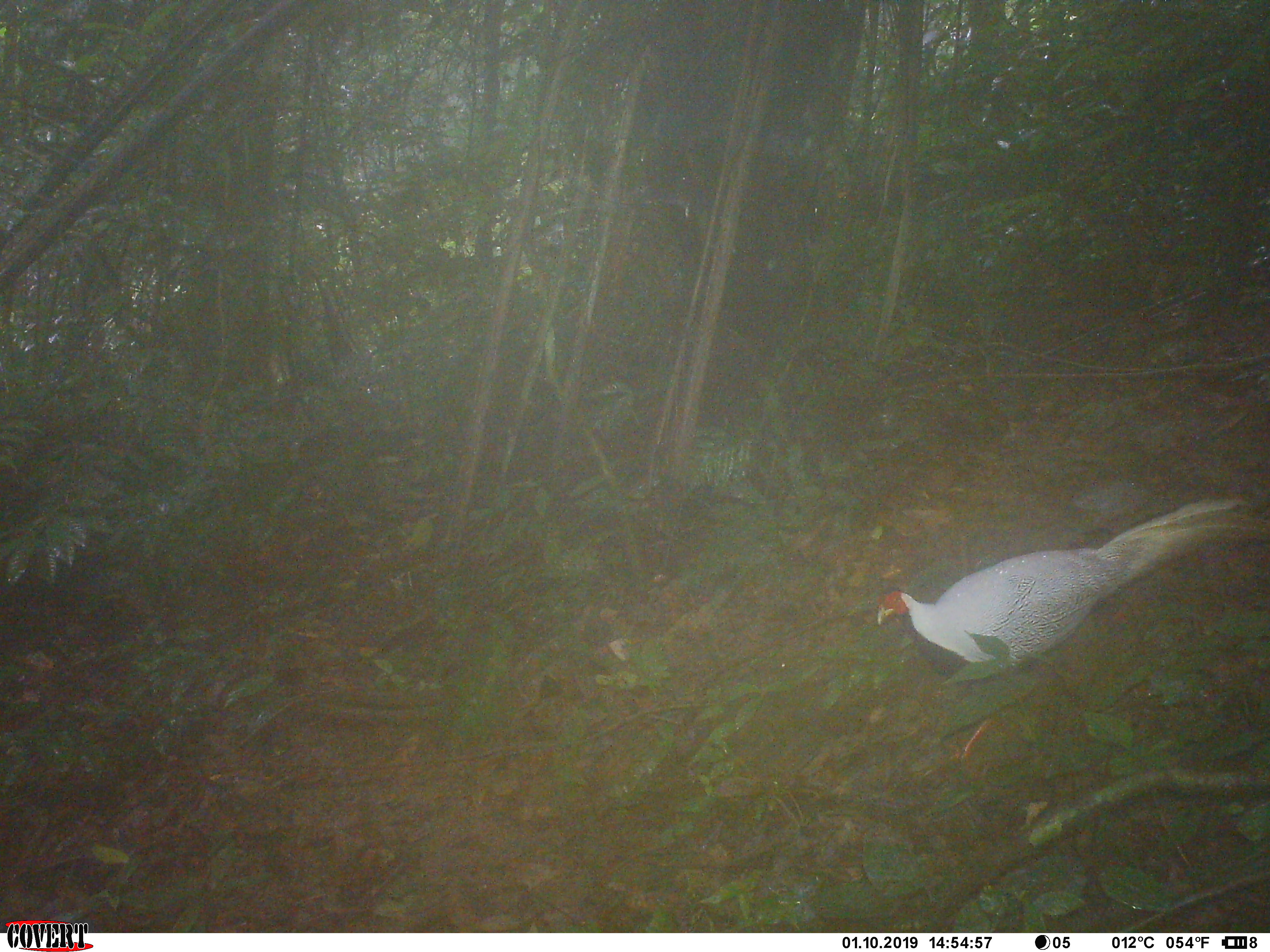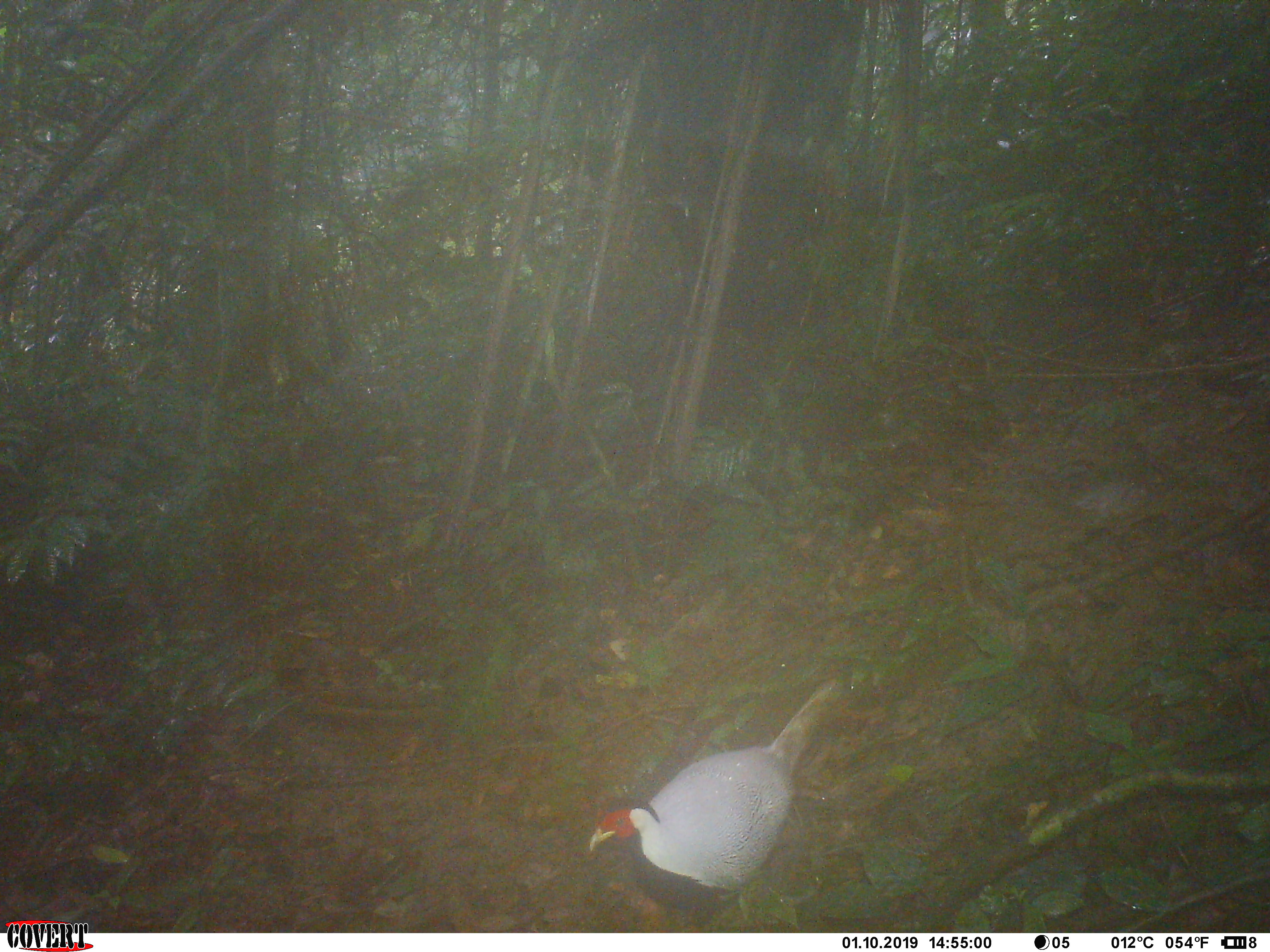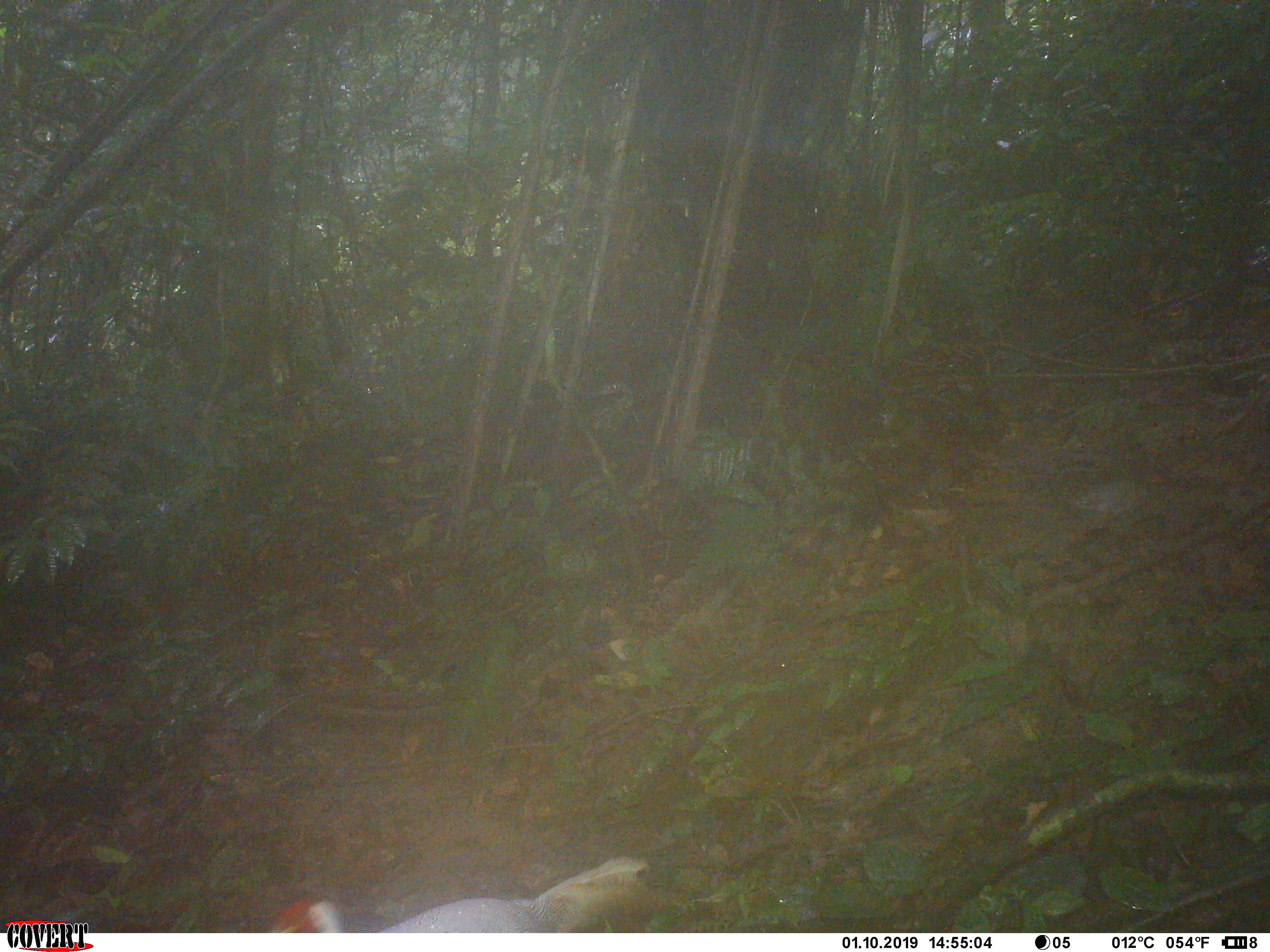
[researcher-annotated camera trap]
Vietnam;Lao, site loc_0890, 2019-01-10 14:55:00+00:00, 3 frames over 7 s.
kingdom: Animalia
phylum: Chordata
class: Aves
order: Galliformes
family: Phasianidae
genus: Lophura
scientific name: Lophura nycthemera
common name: silver pheasant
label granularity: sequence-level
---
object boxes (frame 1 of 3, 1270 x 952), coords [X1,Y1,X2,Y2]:
silver pheasant: [875,493,1270,772]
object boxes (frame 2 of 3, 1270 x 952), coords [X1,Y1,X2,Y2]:
silver pheasant: [588,676,840,932]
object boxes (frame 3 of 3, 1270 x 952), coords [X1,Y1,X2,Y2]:
silver pheasant: [265,854,652,933]